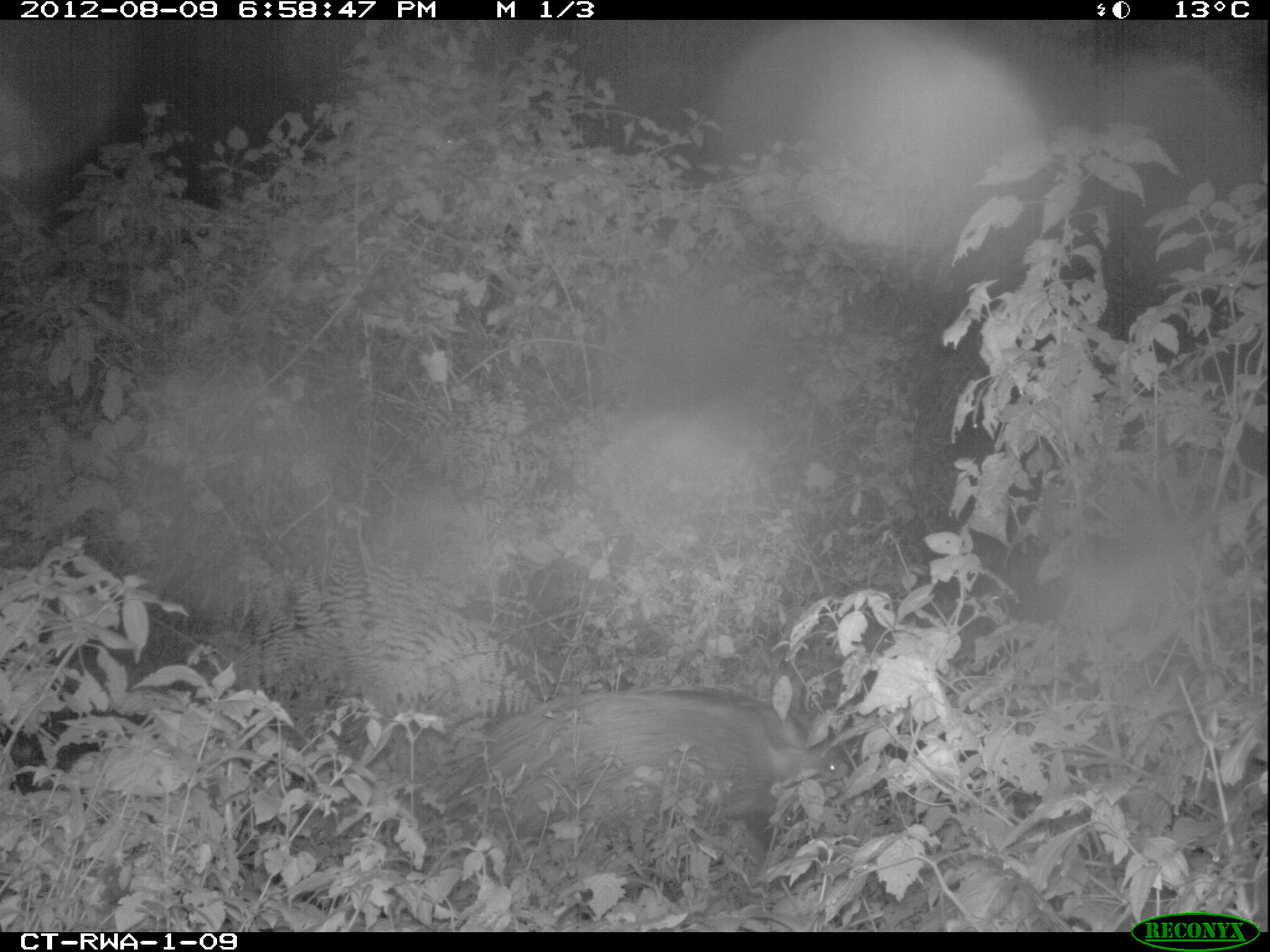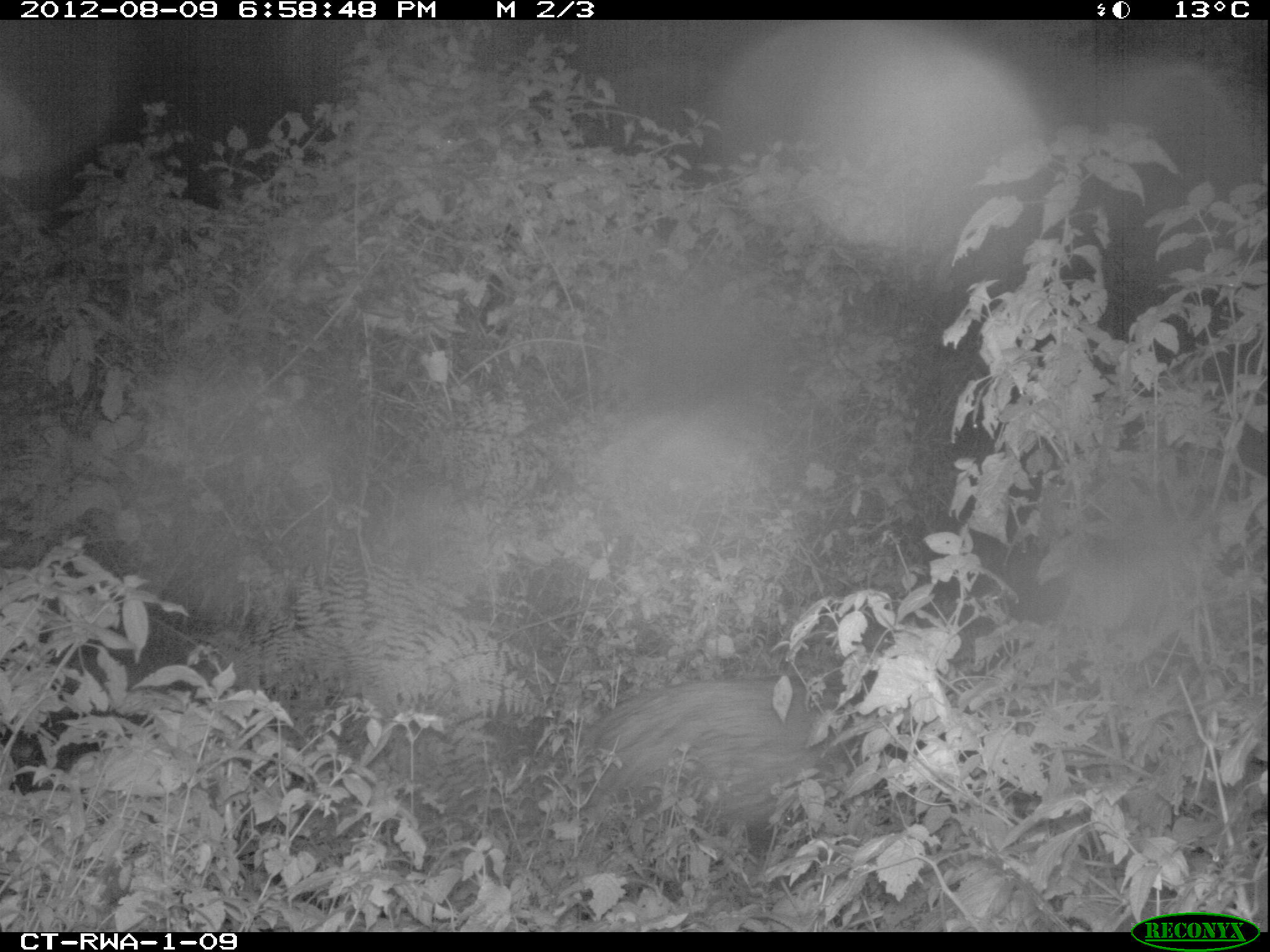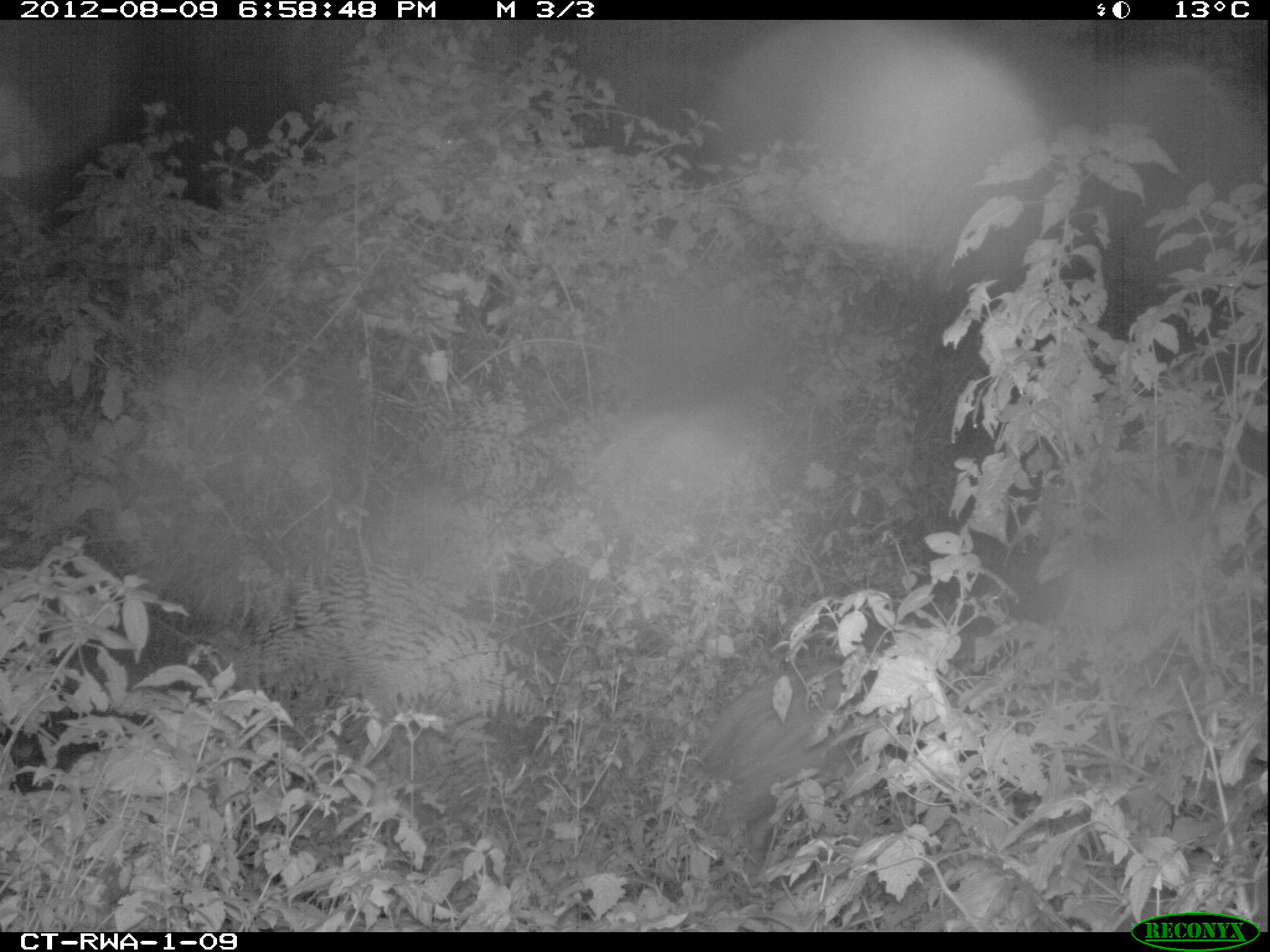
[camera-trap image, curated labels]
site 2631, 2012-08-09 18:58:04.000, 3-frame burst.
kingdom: Animalia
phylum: Chordata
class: Mammalia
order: Artiodactyla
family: Suidae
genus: Potamochoerus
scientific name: Potamochoerus larvatus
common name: bushpig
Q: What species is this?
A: Potamochoerus larvatus (bushpig).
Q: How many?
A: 4.